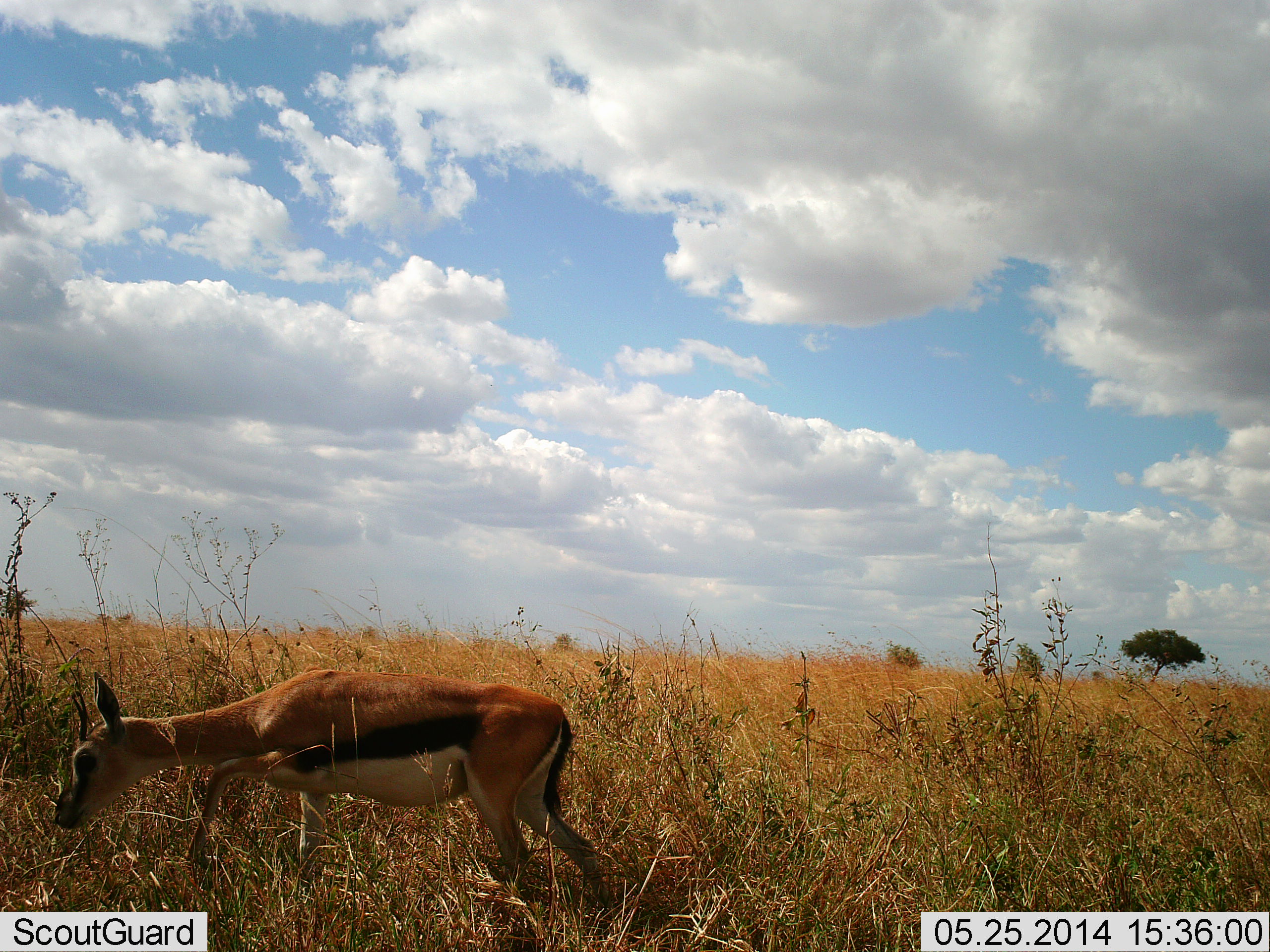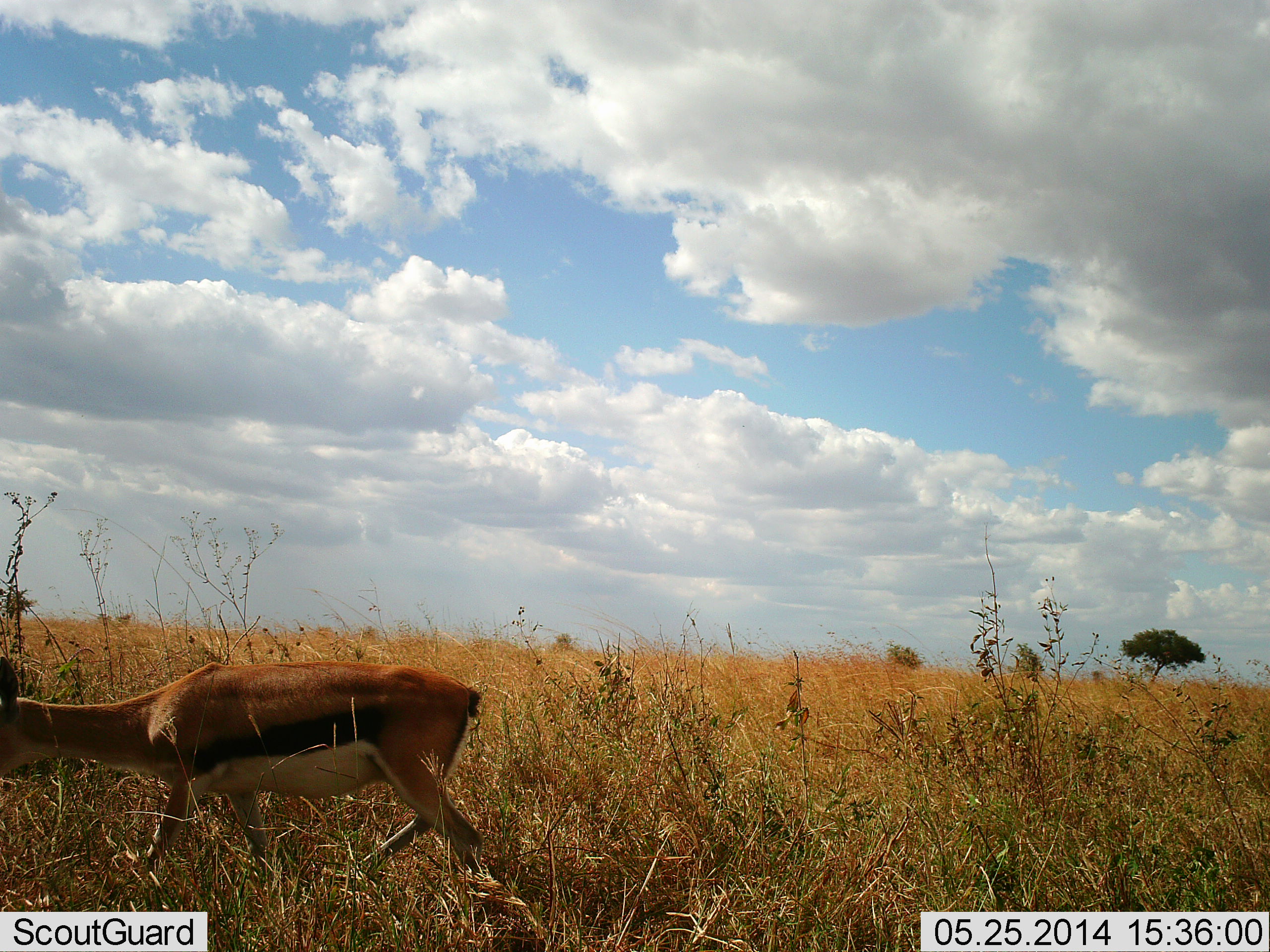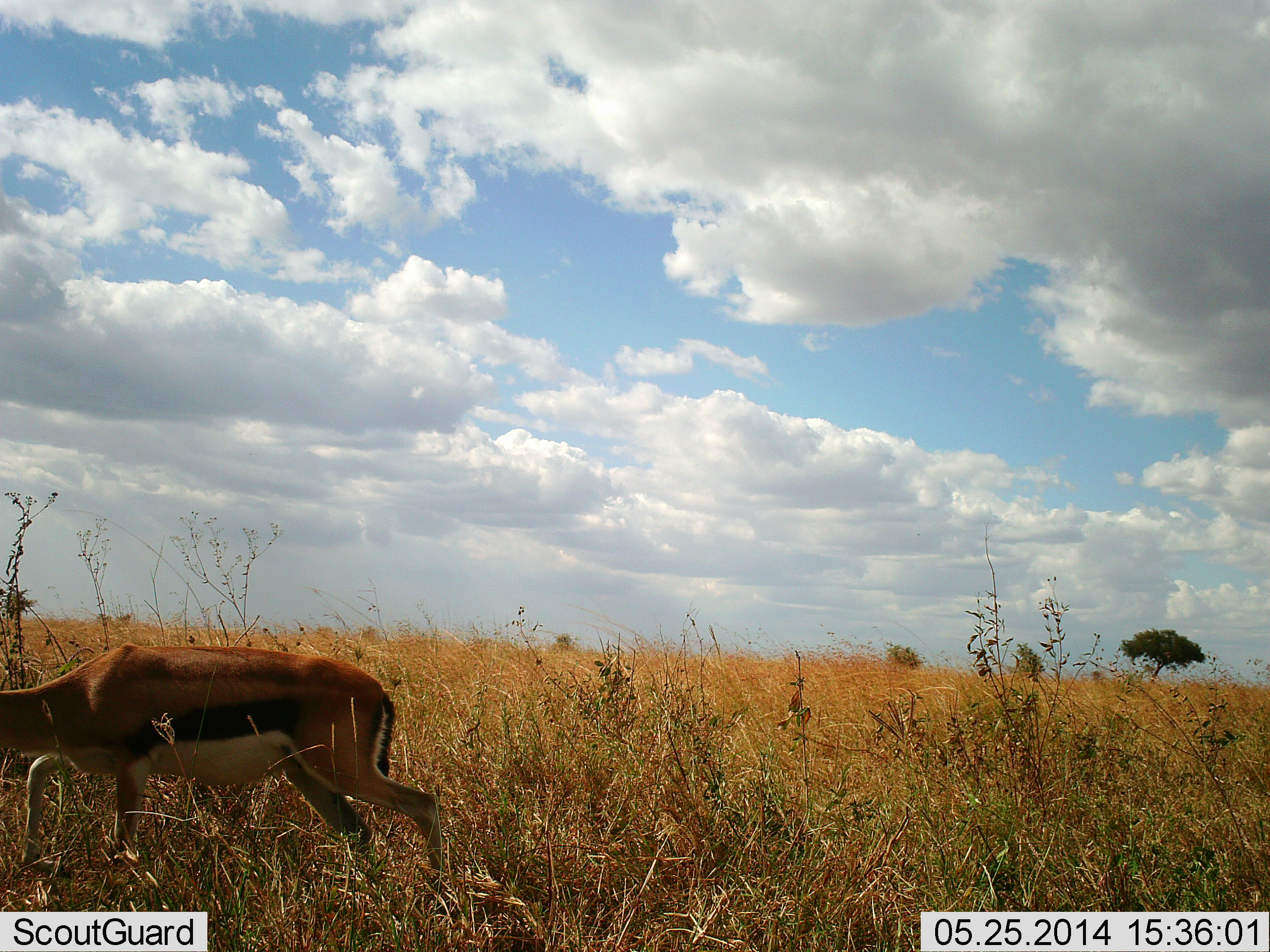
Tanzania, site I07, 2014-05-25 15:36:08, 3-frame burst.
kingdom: Animalia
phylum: Chordata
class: Mammalia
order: Artiodactyla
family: Bovidae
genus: Eudorcas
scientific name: Eudorcas thomsonii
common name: thomson's gazelle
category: gazellethomsons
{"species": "gazellethomsons (thomson's gazelle) (Eudorcas thomsonii)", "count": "1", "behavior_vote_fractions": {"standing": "10%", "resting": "0%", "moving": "90%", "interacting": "0%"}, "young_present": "0%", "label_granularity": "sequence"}